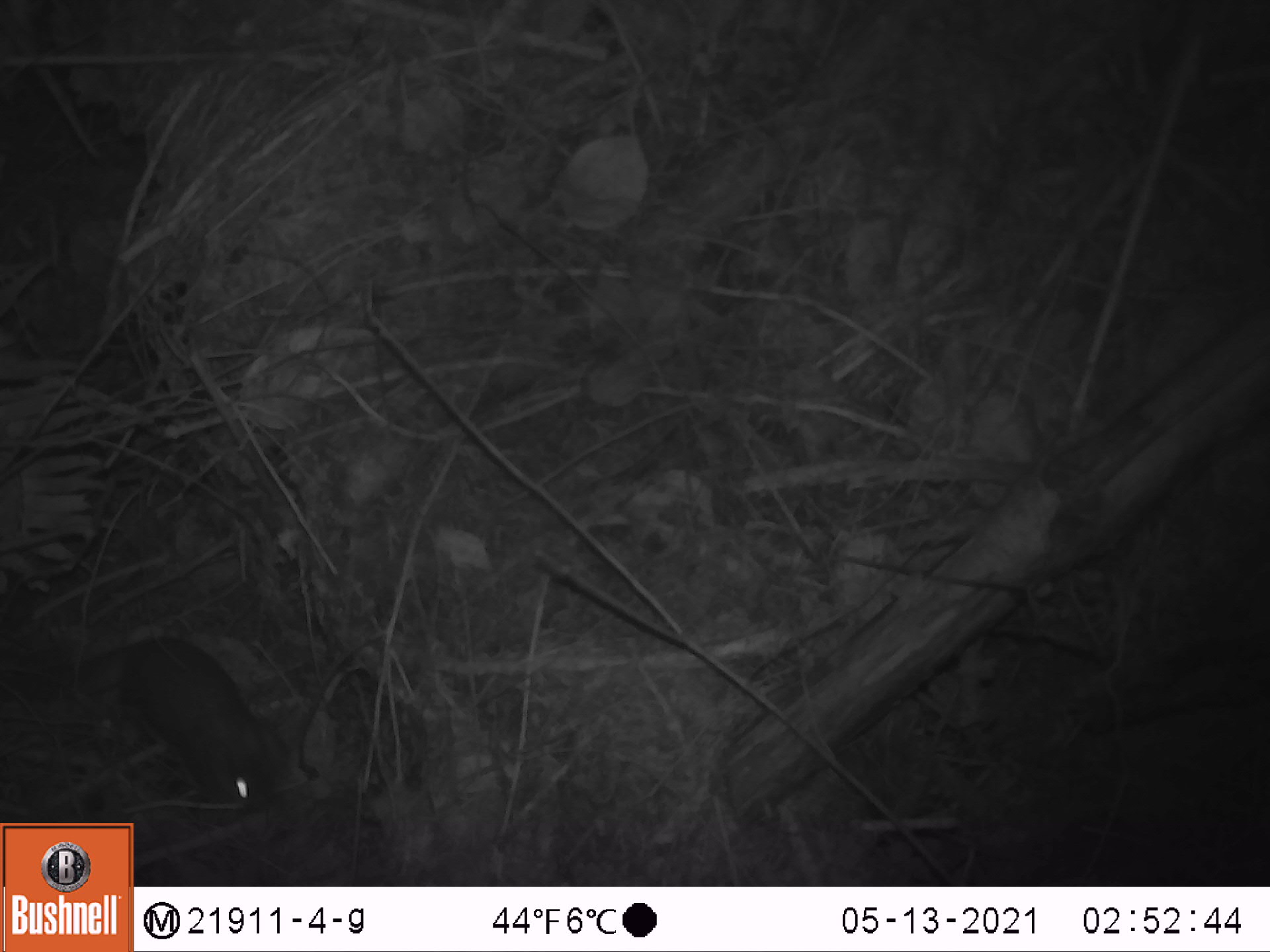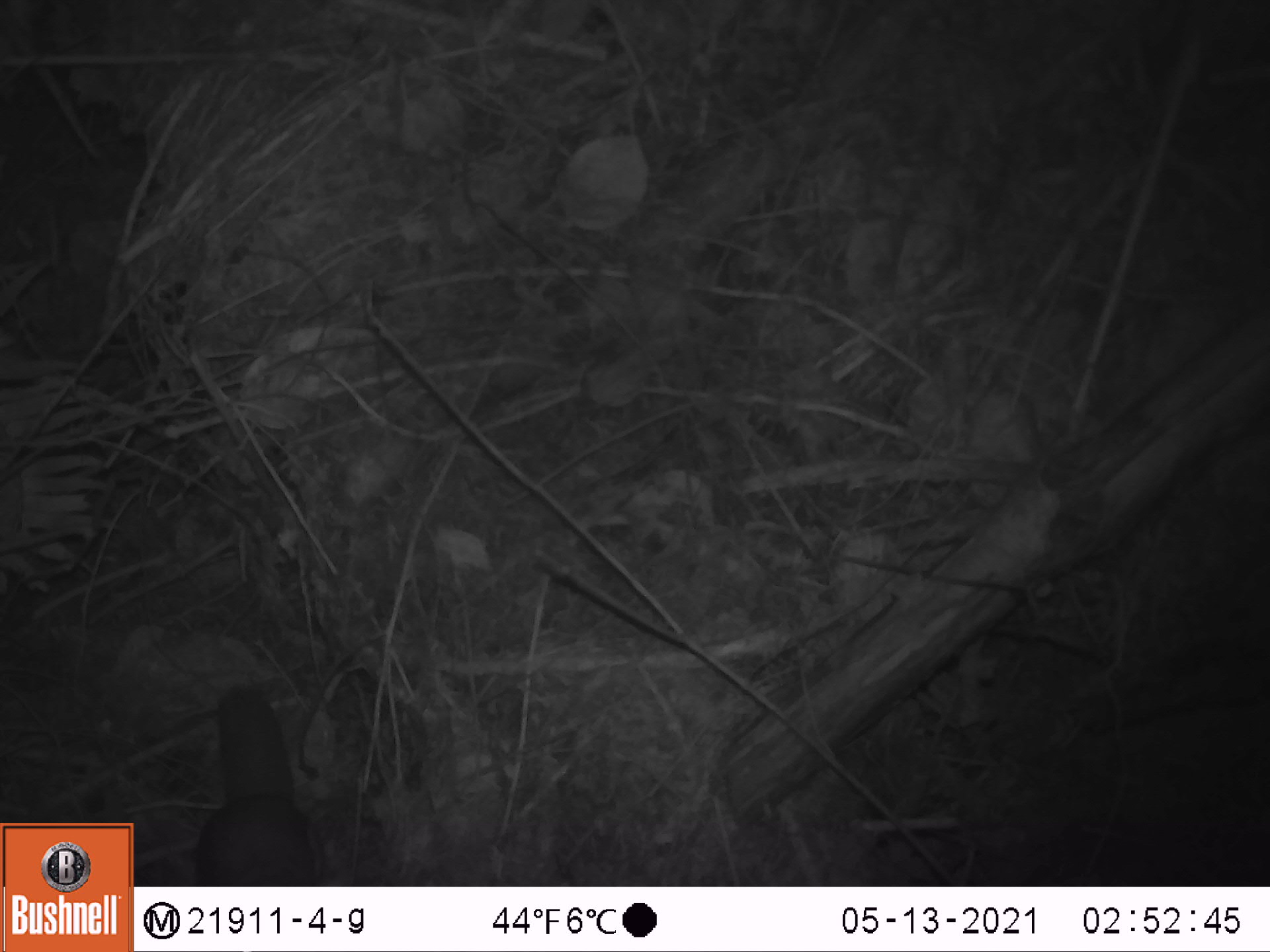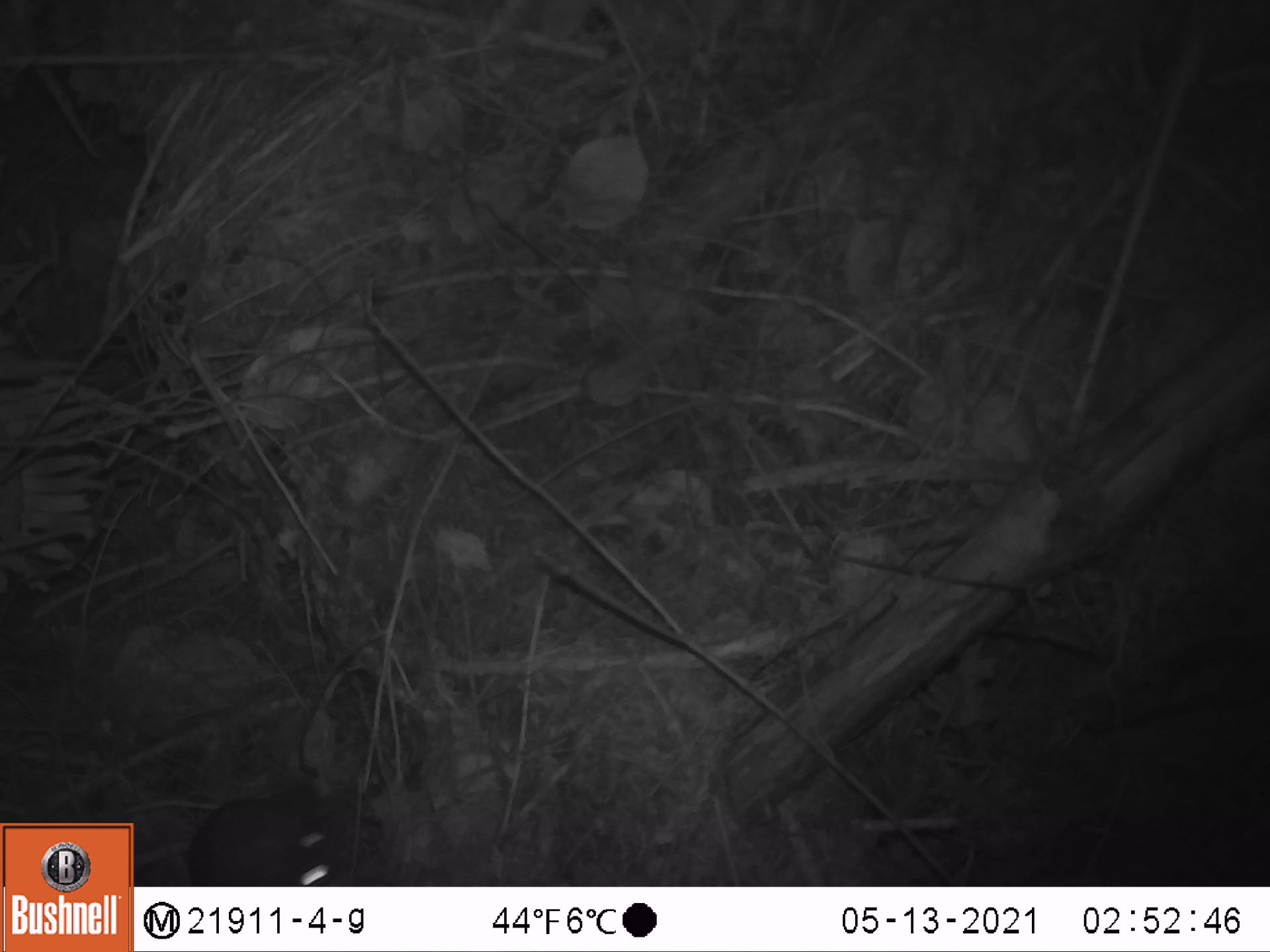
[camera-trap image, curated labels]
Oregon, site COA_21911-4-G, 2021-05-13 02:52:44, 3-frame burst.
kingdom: Animalia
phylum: Chordata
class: Mammalia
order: Rodentia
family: Sciuridae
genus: Glaucomys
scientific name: Glaucomys oregonensis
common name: humboldt's flying squirrel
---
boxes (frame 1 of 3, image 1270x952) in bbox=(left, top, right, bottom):
humboldt's flying squirrel: bbox=(53, 622, 295, 812)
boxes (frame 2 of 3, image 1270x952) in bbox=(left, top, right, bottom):
humboldt's flying squirrel: bbox=(185, 670, 321, 882)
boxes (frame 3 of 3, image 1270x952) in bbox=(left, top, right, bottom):
humboldt's flying squirrel: bbox=(180, 781, 384, 880)